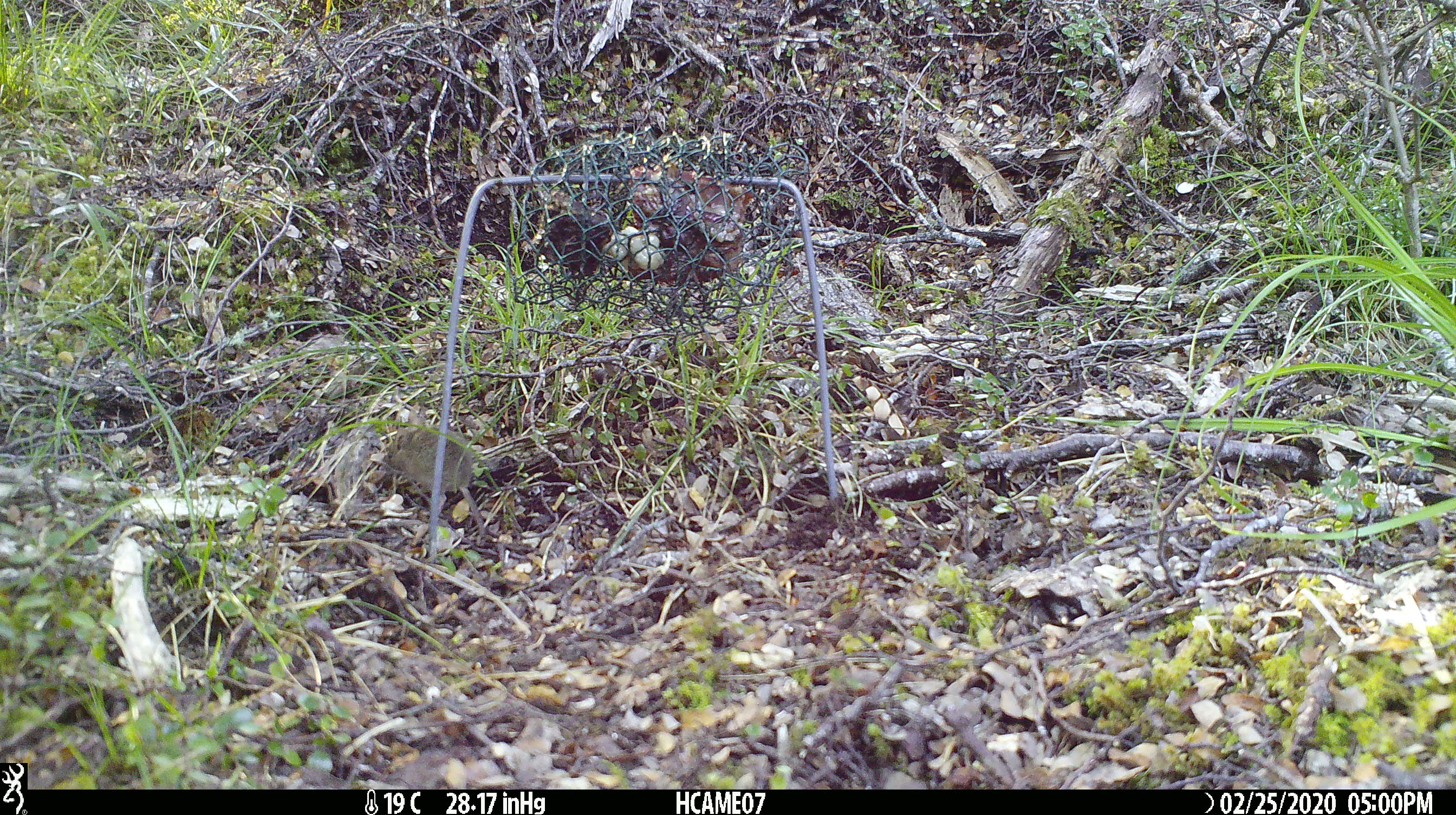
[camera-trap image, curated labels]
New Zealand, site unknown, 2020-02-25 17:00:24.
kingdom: Animalia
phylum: Chordata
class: Mammalia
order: Rodentia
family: Muridae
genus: Mus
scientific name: Mus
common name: mouse